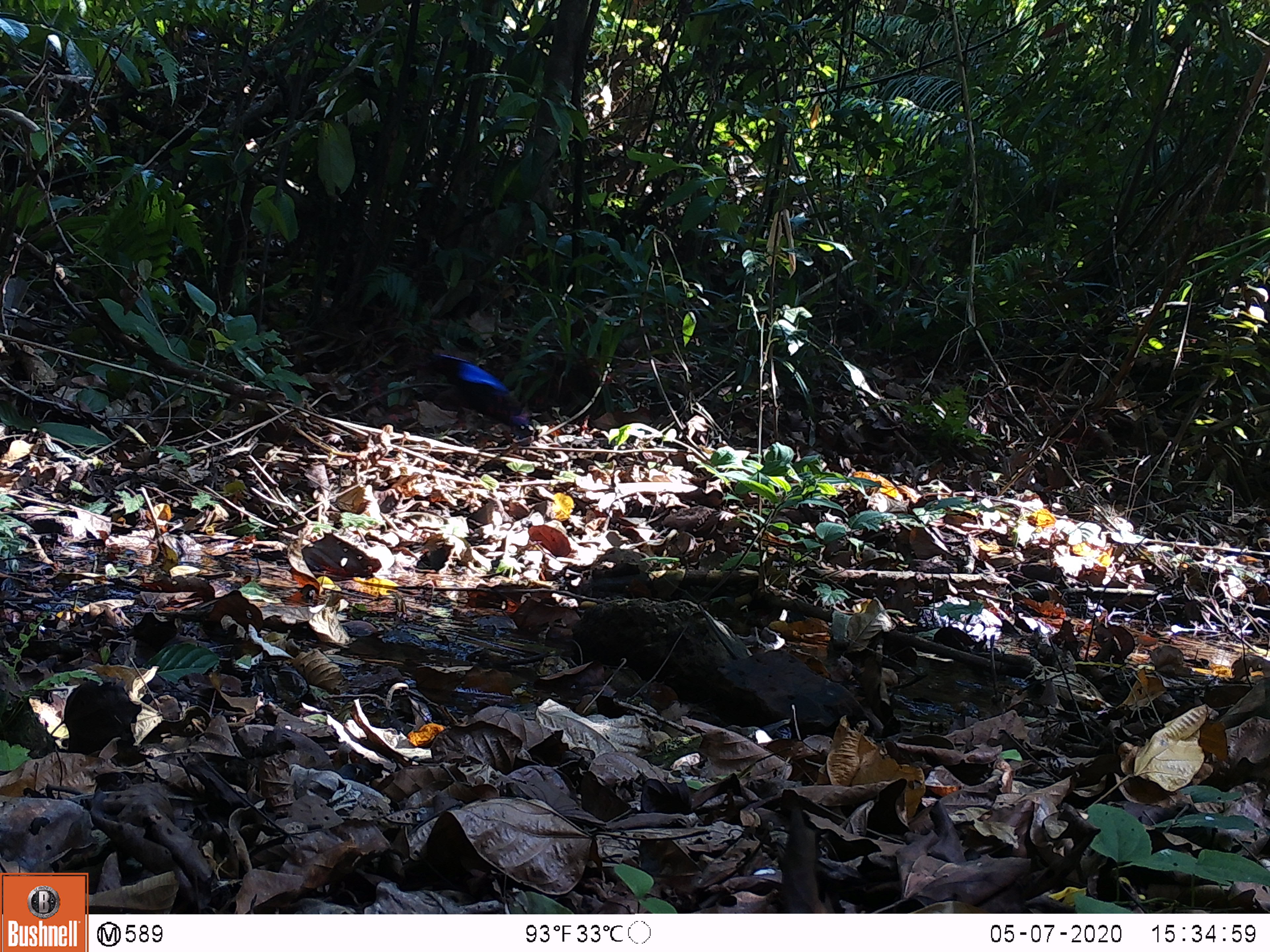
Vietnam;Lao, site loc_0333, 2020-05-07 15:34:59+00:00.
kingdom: Animalia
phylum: Chordata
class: Aves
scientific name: Aves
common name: bird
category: unidentified bird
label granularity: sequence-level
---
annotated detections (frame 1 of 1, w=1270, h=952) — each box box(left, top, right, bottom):
unidentified bird: box(412, 334, 542, 439)